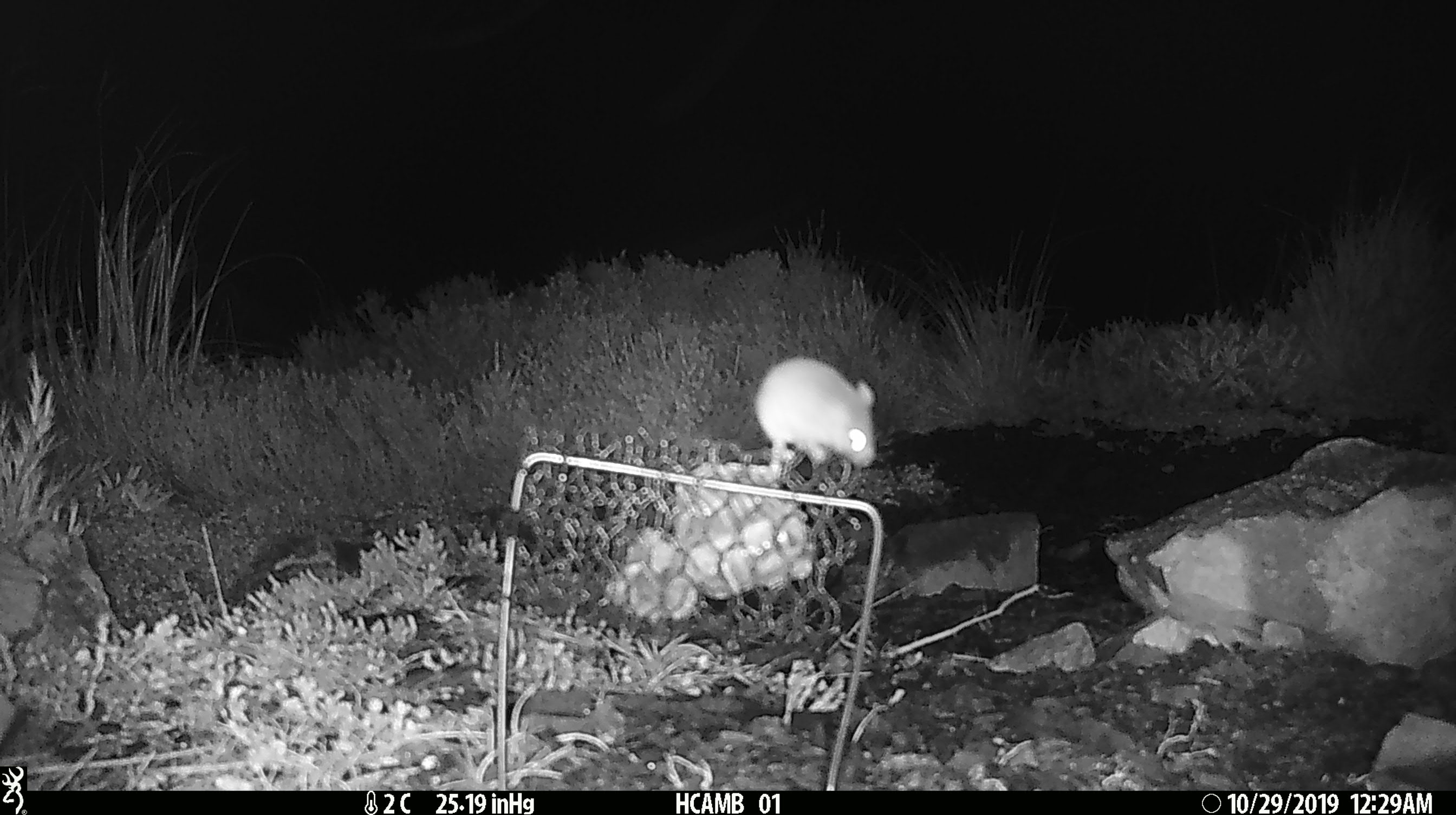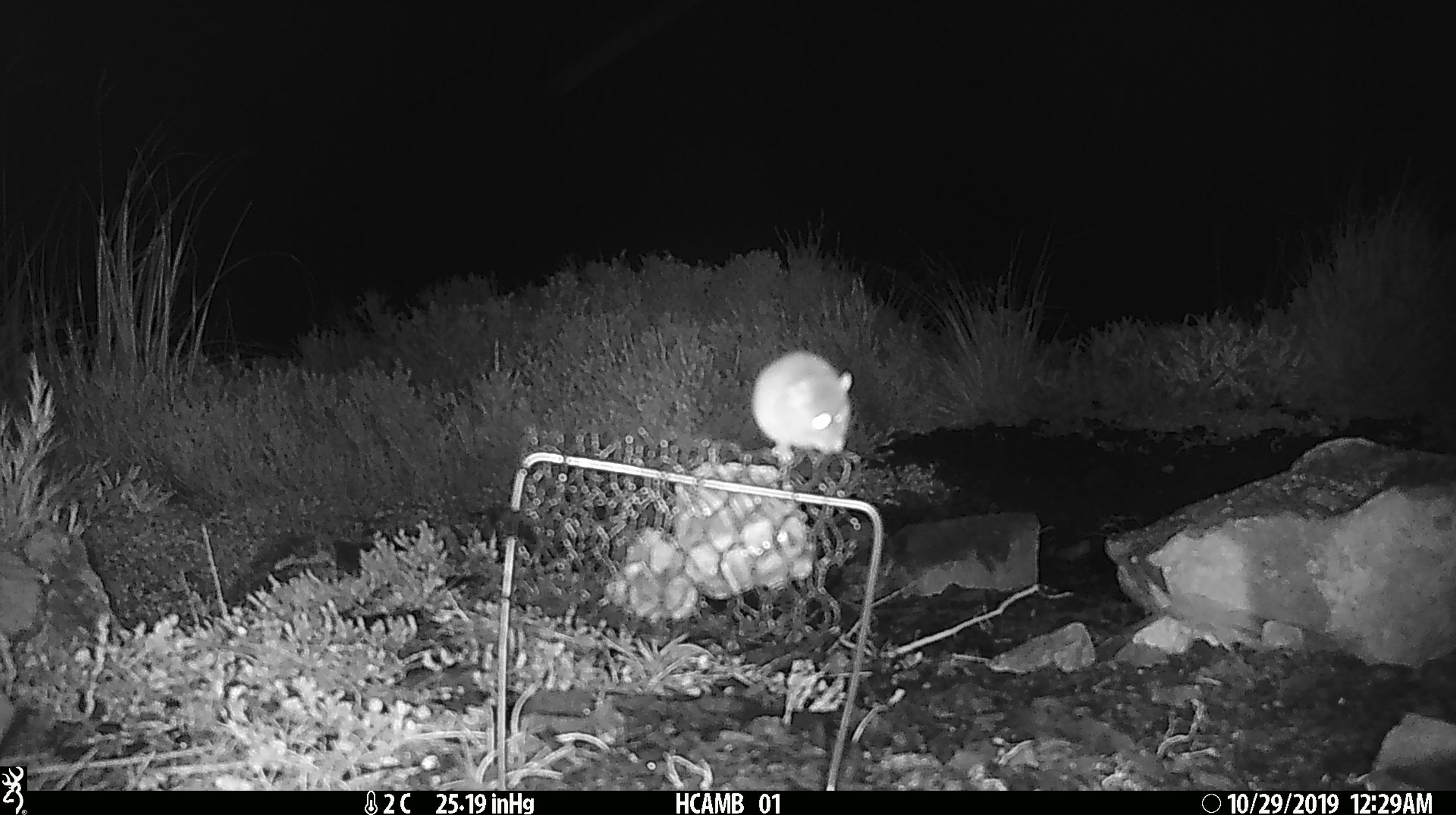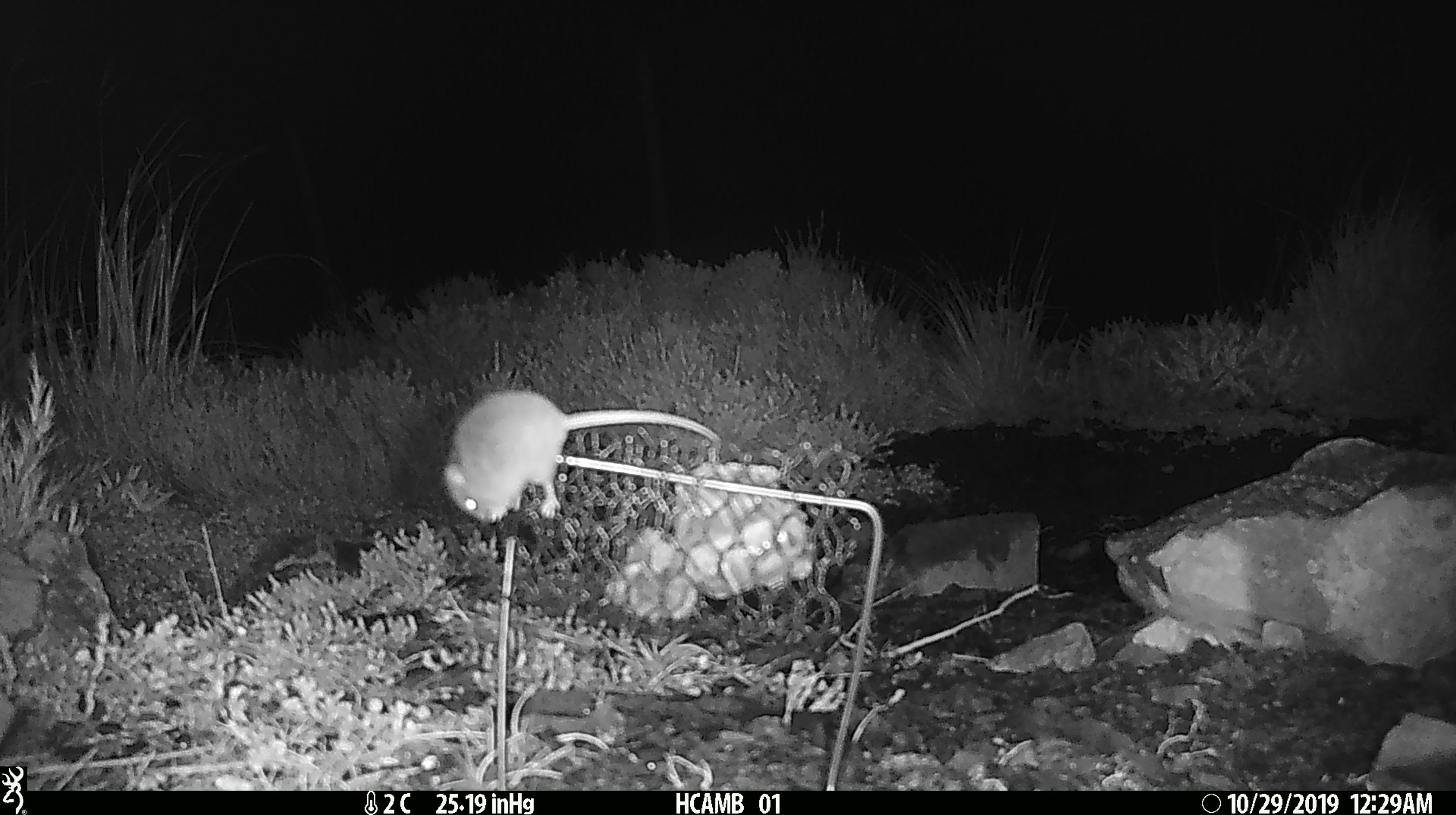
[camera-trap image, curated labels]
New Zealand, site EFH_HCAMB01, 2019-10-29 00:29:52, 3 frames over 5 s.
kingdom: Animalia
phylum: Chordata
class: Mammalia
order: Rodentia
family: Muridae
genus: Mus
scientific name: Mus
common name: mouse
Mouse (Mus).